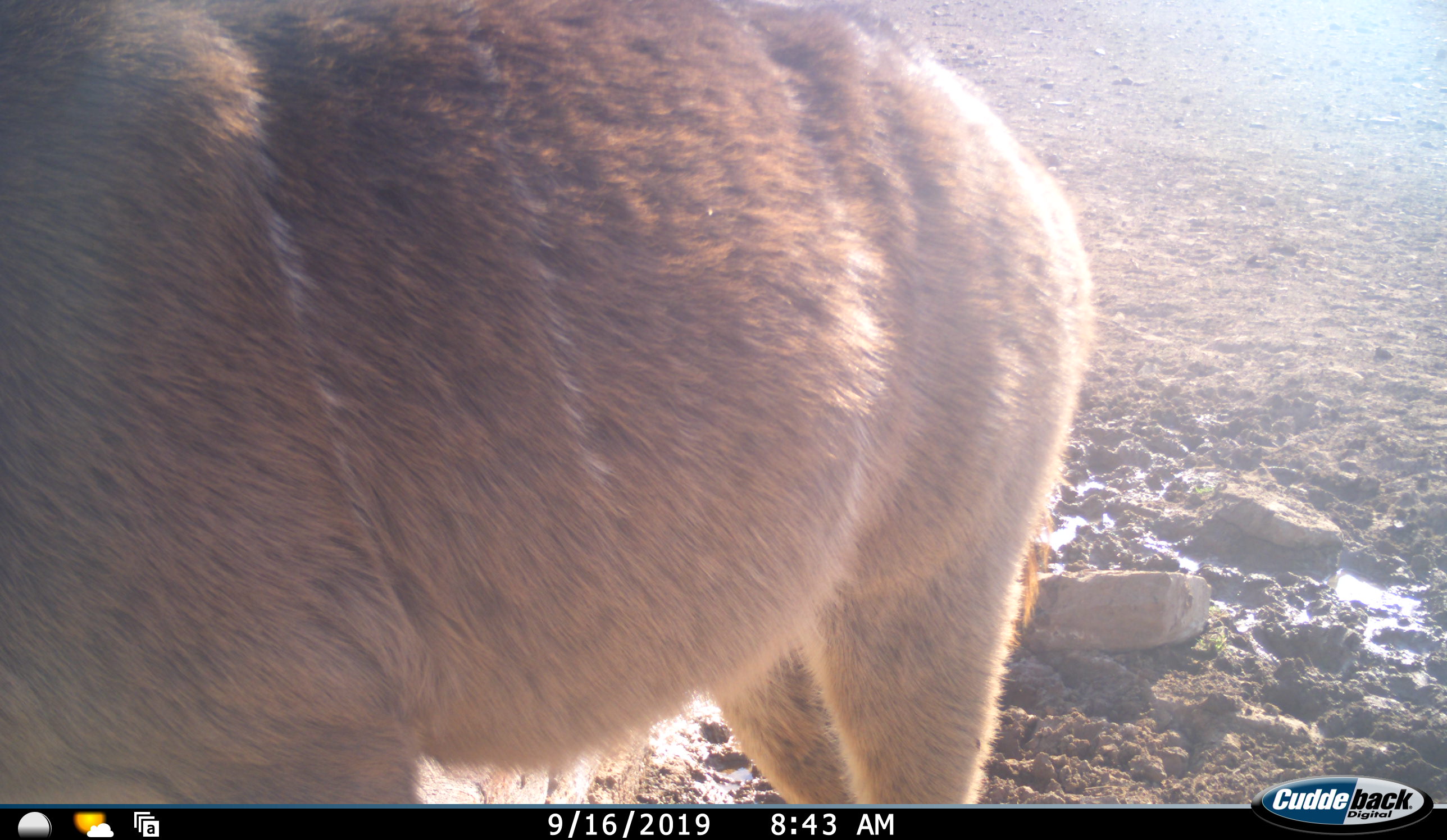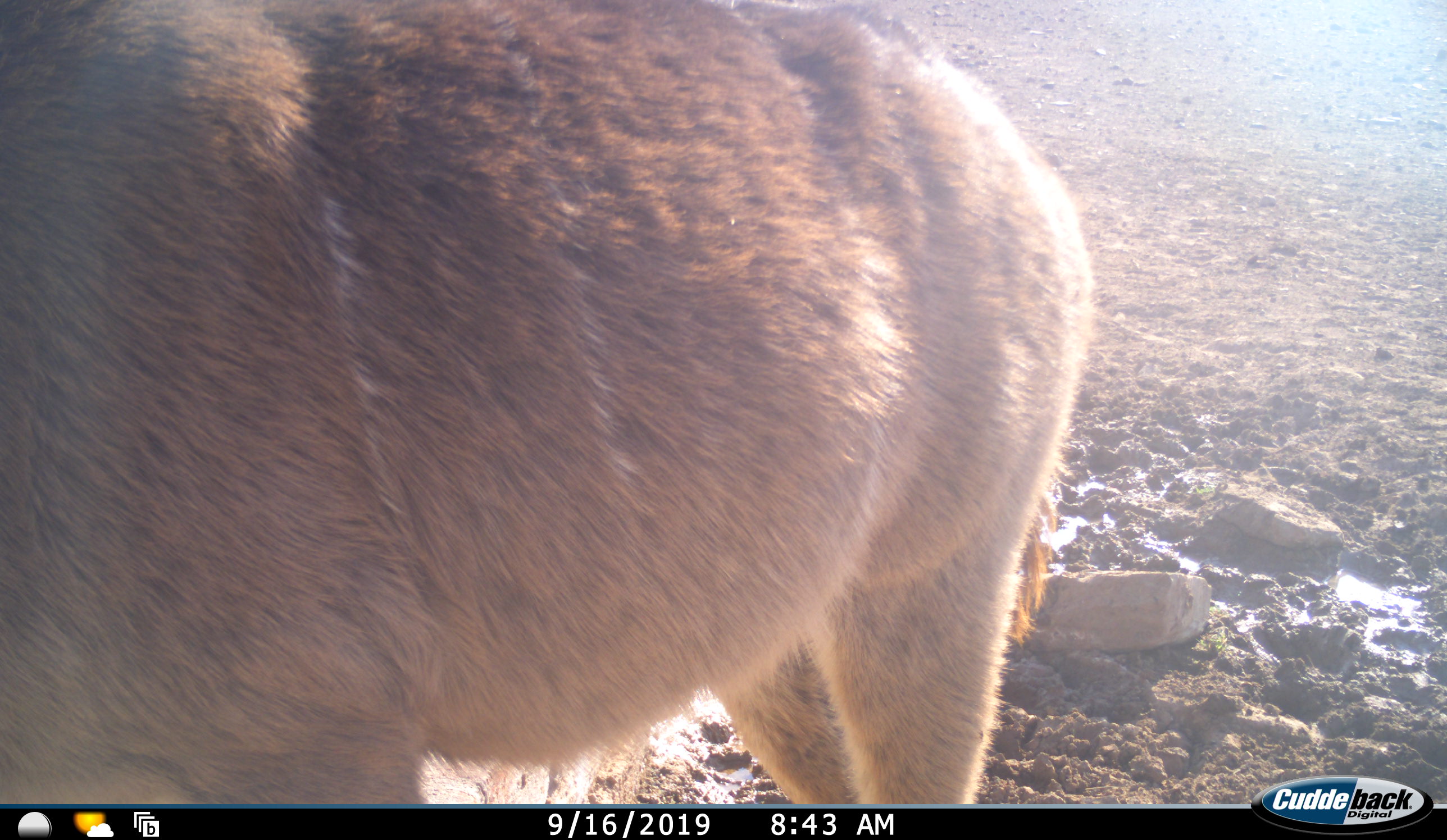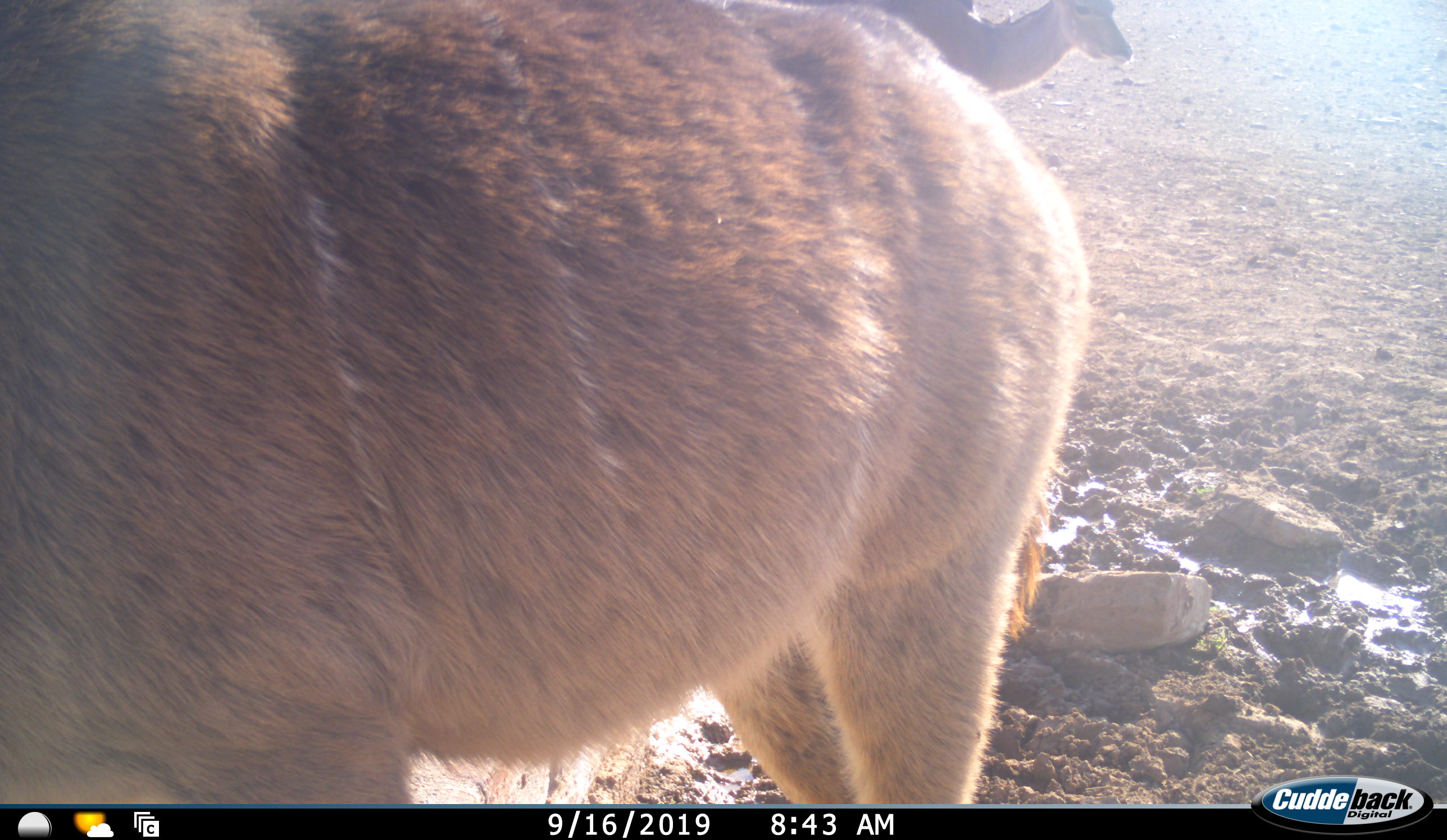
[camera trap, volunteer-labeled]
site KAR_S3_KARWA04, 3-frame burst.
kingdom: Animalia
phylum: Chordata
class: Mammalia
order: Artiodactyla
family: Bovidae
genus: Tragelaphus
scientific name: Tragelaphus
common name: kudu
Kudu (Tragelaphus), count 2. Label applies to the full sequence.